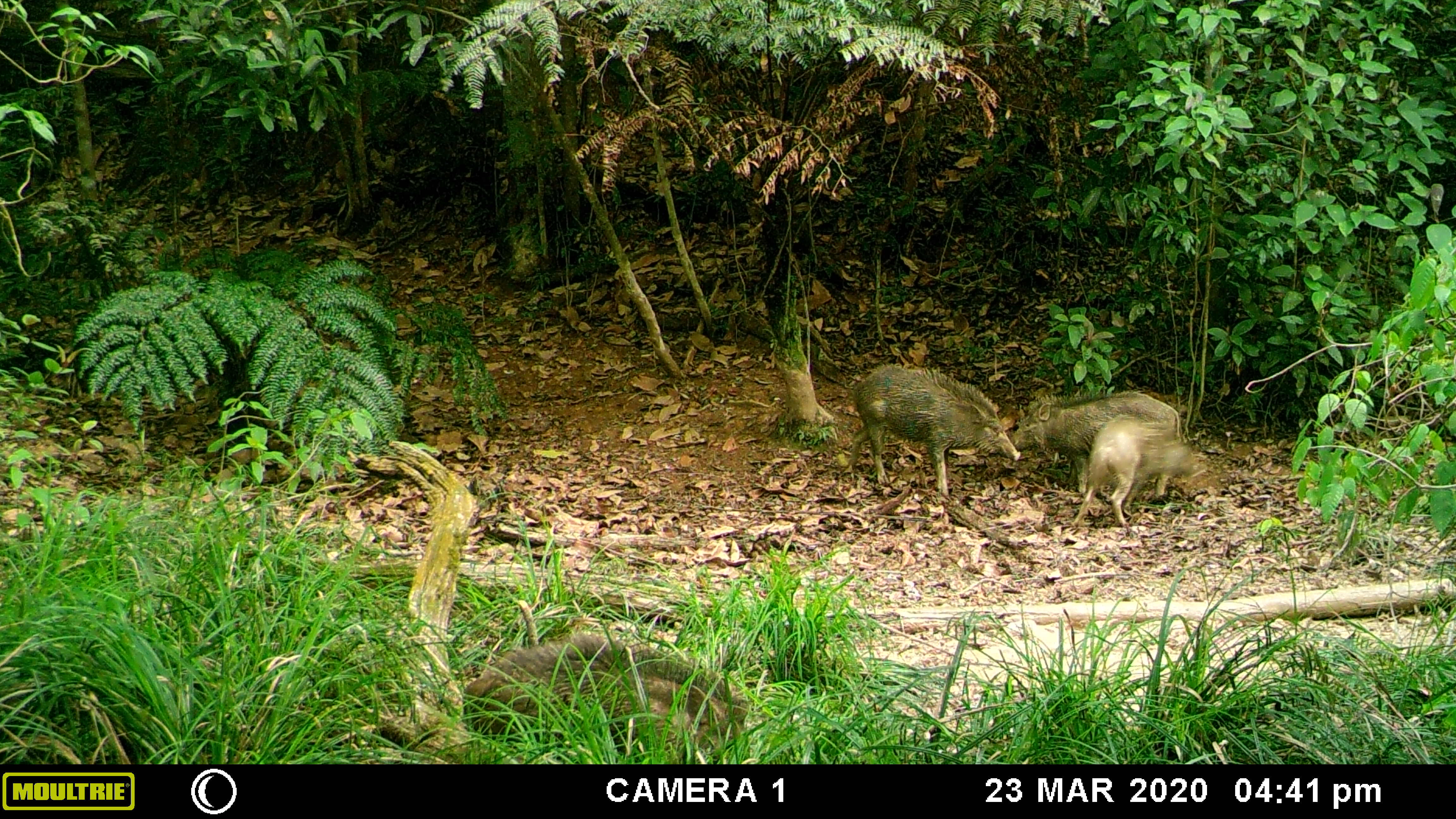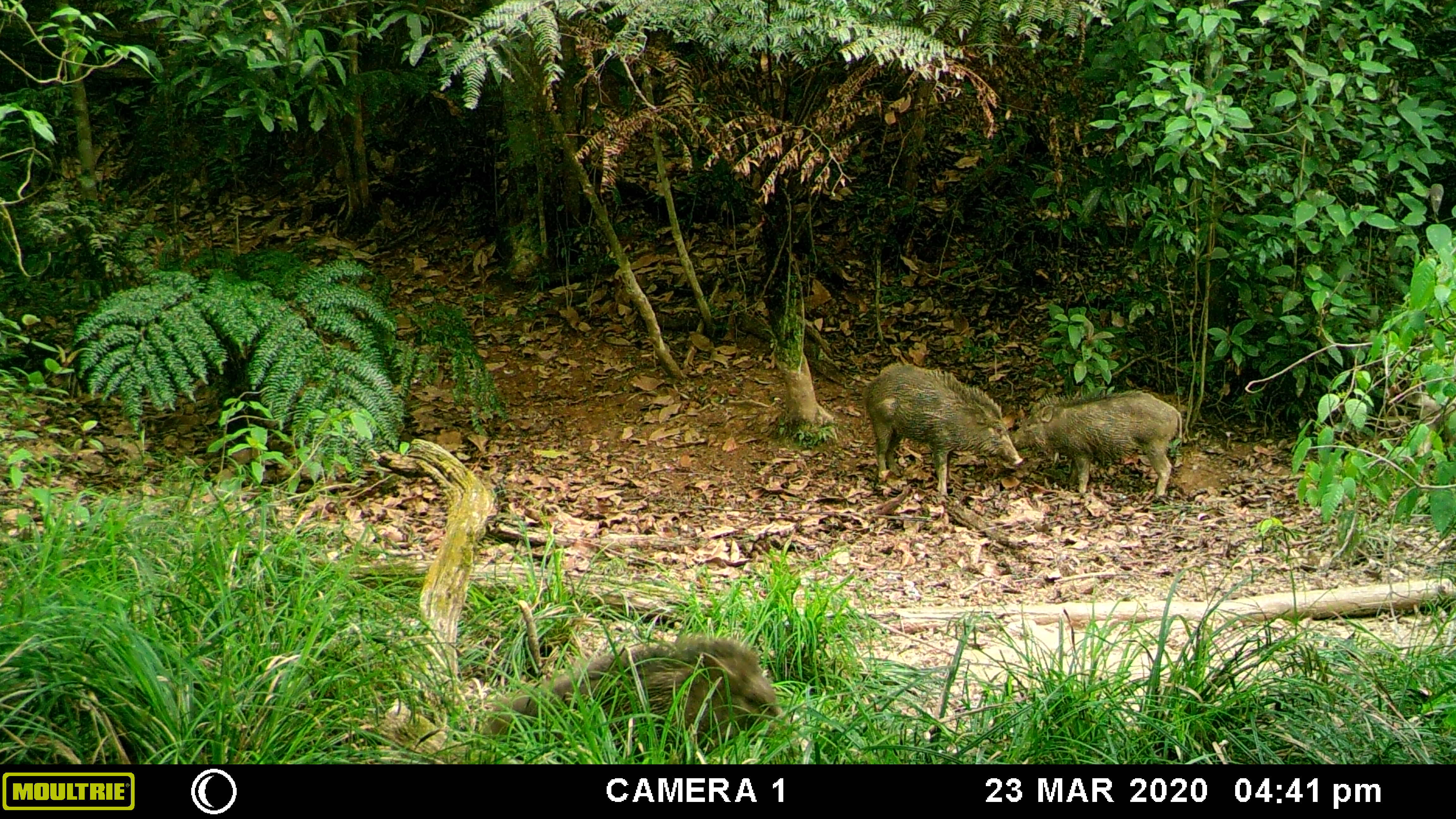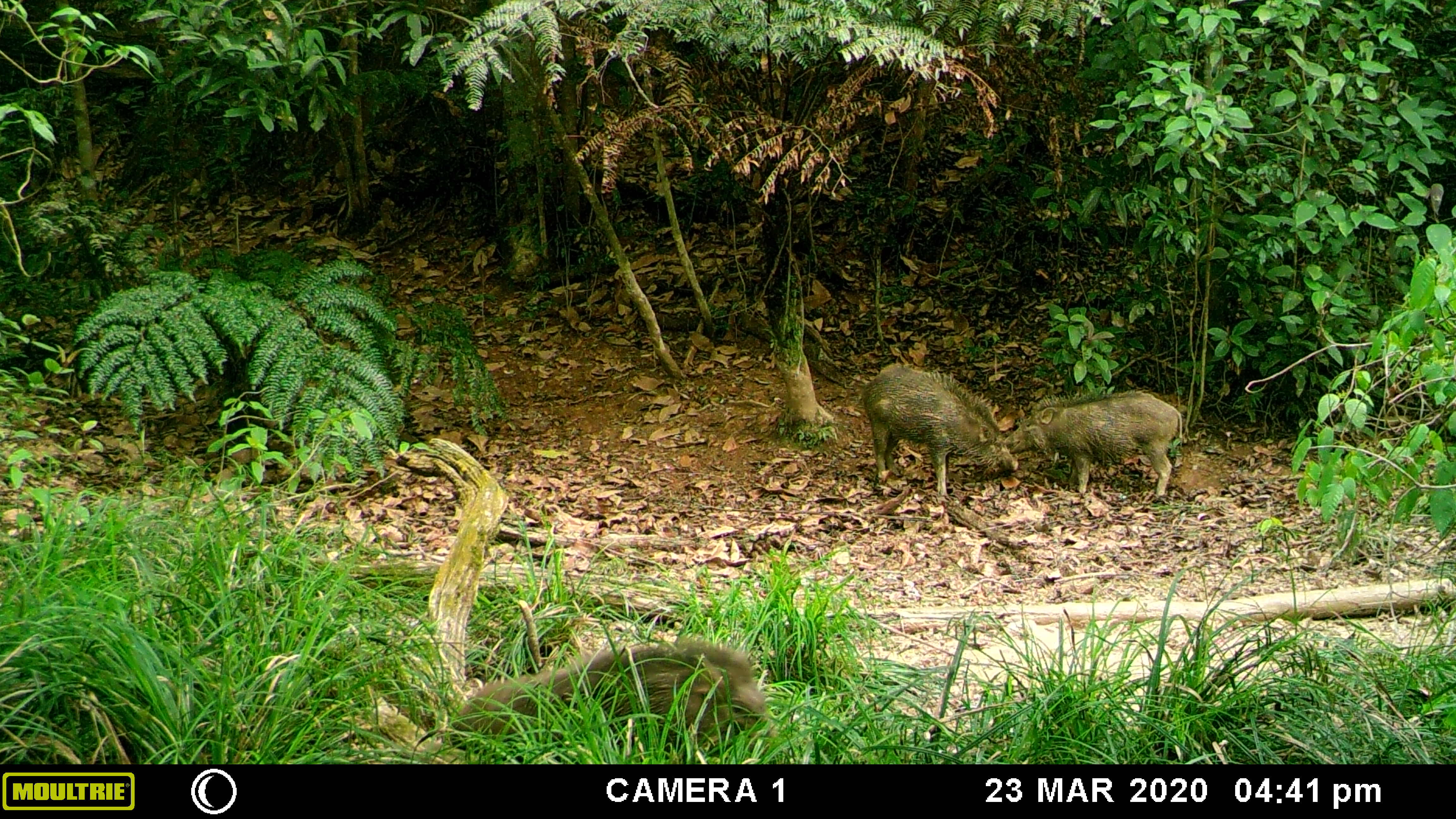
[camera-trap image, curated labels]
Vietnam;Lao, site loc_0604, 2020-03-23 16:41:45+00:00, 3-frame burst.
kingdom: Animalia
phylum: Chordata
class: Mammalia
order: Artiodactyla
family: Suidae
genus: Sus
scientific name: Sus scrofa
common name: eurasian wild pig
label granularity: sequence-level